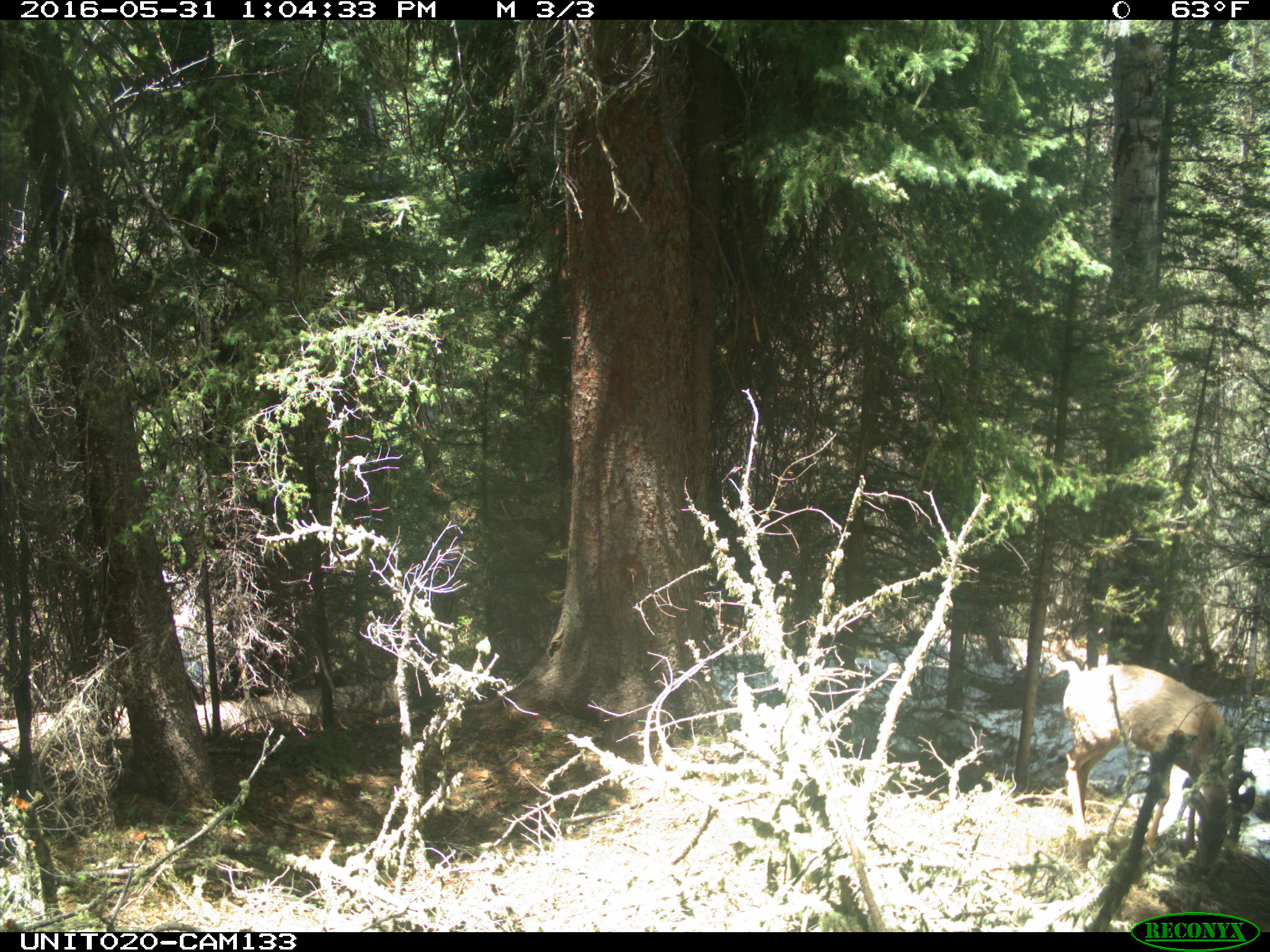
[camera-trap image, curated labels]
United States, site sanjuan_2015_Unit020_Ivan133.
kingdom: Animalia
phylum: Chordata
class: Mammalia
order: Artiodactyla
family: Cervidae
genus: Odocoileus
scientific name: Odocoileus hemionus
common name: mule deer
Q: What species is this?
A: Odocoileus hemionus (mule deer).